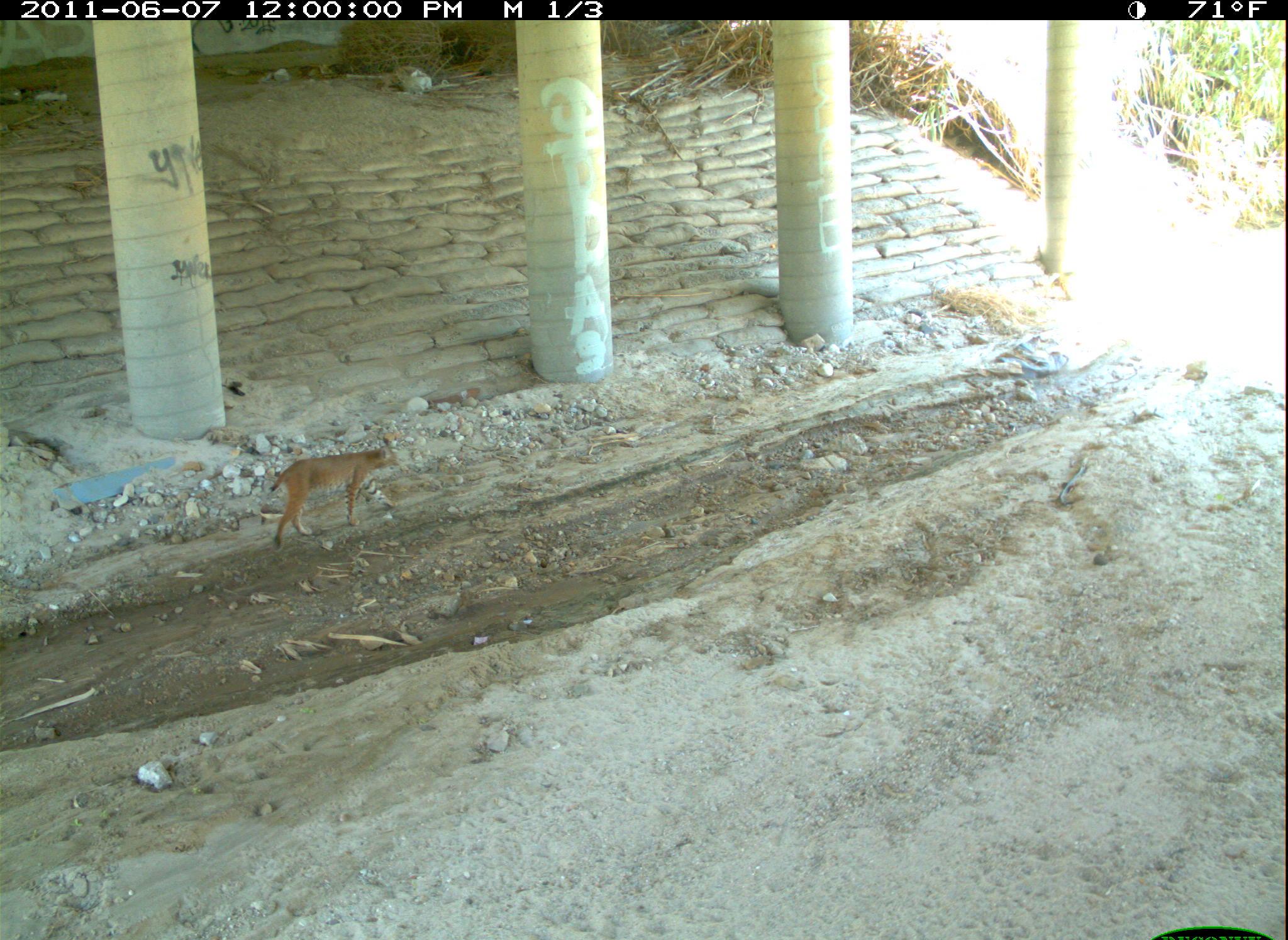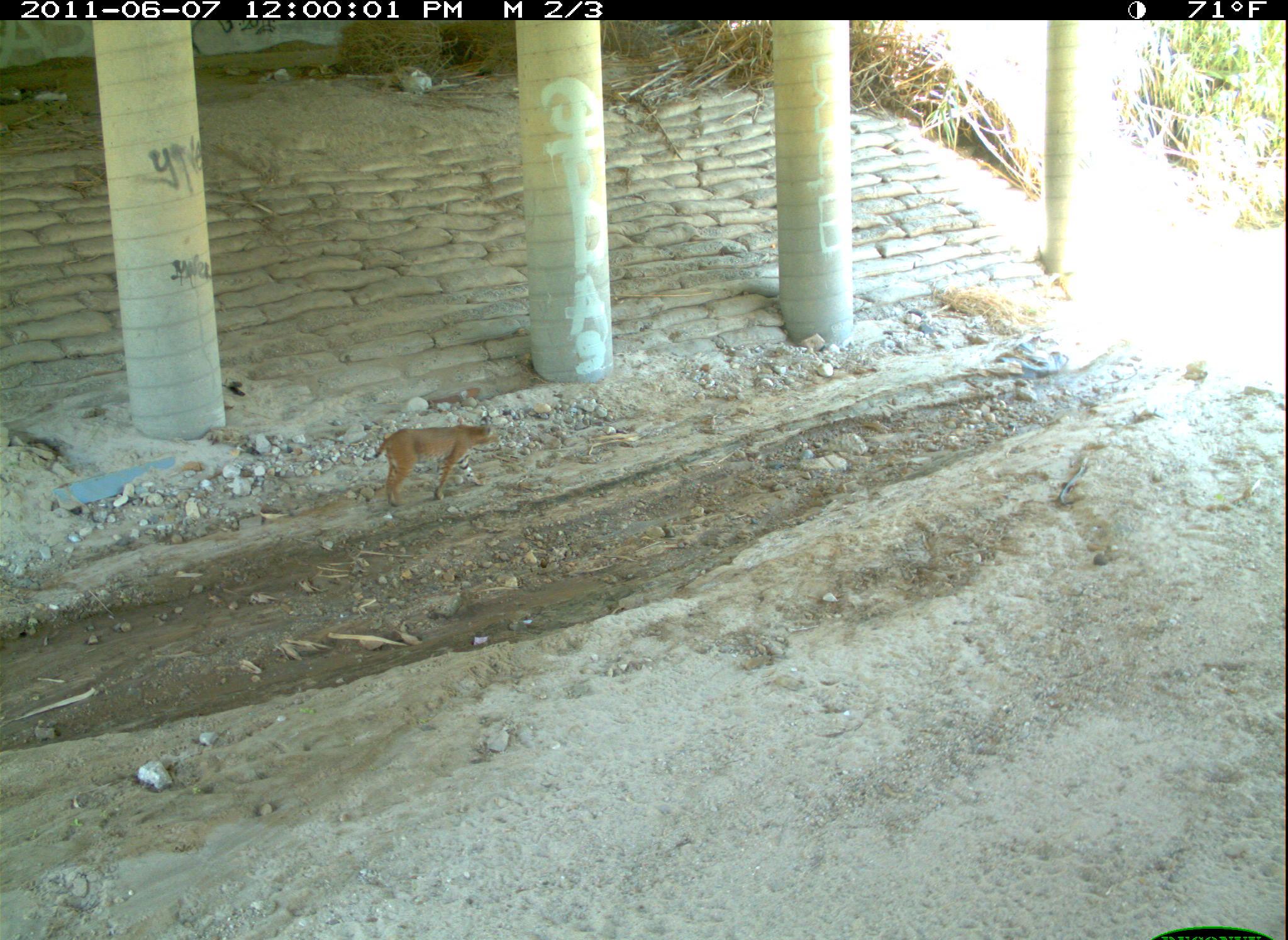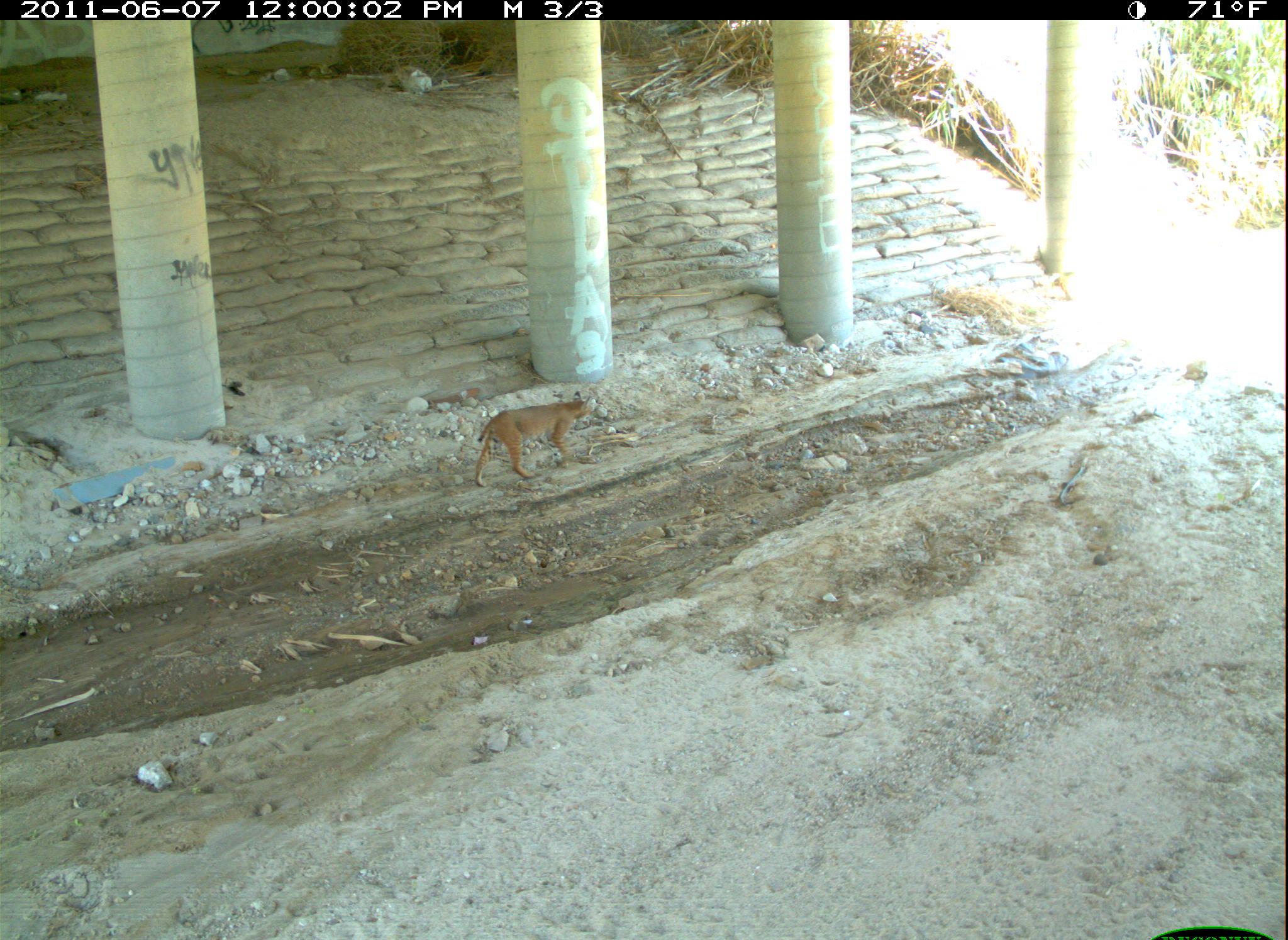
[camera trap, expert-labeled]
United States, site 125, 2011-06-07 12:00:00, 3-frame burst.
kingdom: Animalia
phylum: Chordata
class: Mammalia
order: Carnivora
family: Felidae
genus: Lynx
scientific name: Lynx rufus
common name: bobcat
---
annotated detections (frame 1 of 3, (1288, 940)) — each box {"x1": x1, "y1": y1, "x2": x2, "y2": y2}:
bobcat: {"x1": 259, "y1": 430, "x2": 407, "y2": 562}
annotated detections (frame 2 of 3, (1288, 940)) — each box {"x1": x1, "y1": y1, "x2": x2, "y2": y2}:
bobcat: {"x1": 360, "y1": 407, "x2": 507, "y2": 515}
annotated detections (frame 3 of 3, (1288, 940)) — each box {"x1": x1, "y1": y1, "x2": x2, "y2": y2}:
bobcat: {"x1": 468, "y1": 383, "x2": 604, "y2": 495}